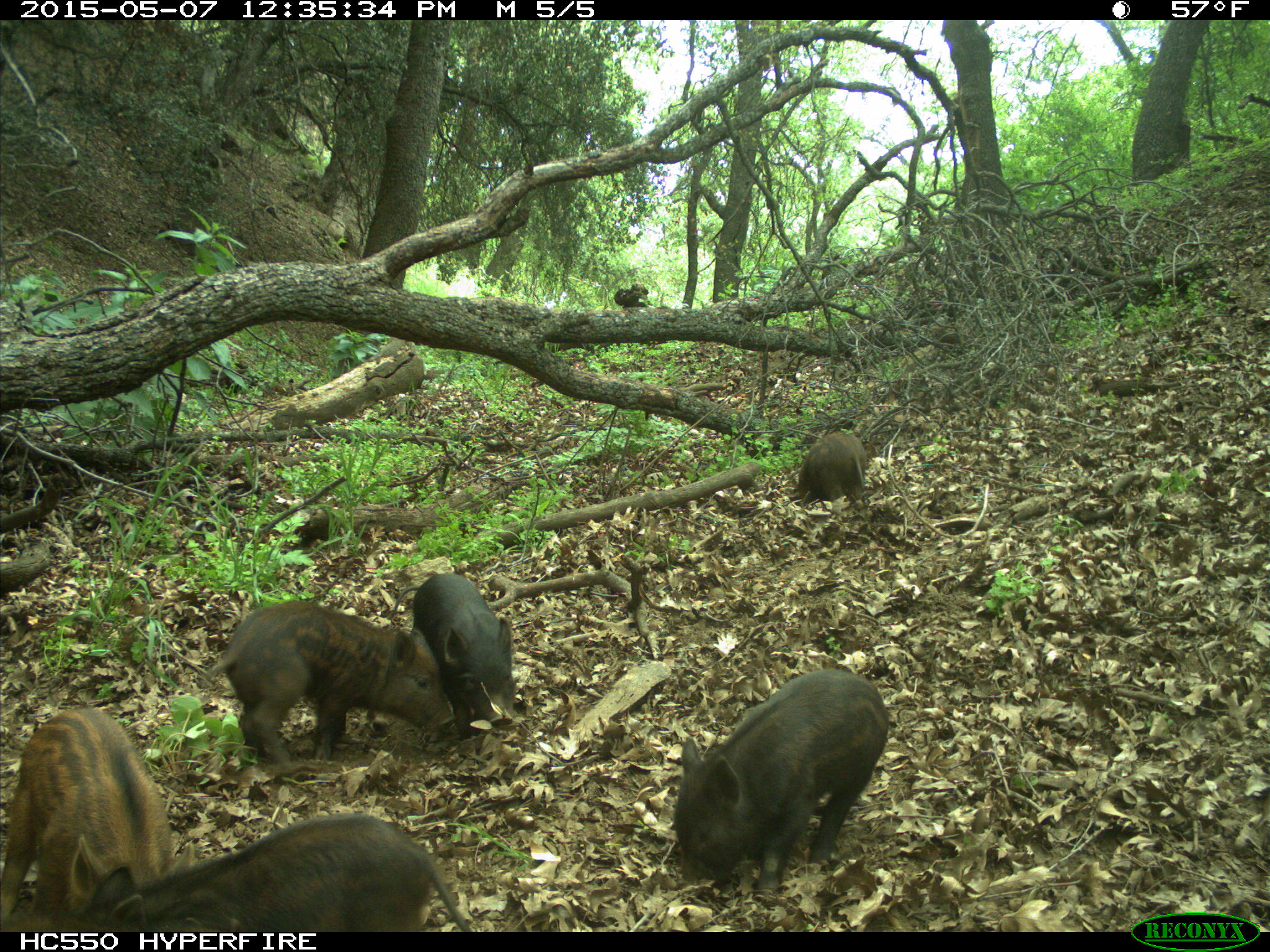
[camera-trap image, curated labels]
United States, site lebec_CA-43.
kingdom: Animalia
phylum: Chordata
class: Mammalia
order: Artiodactyla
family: Suidae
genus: Sus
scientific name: Sus scrofa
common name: wild boar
Sus scrofa (wild boar).